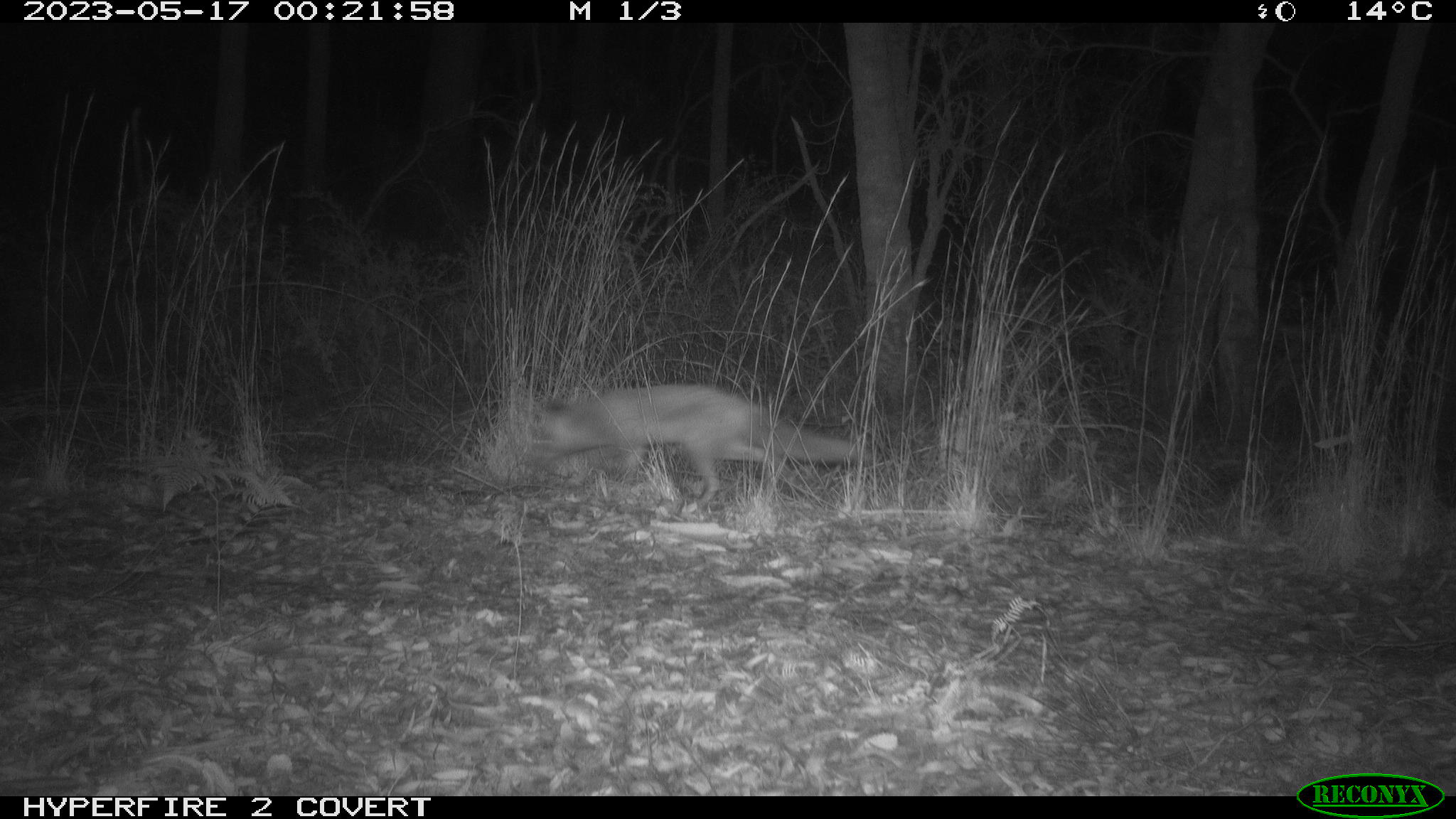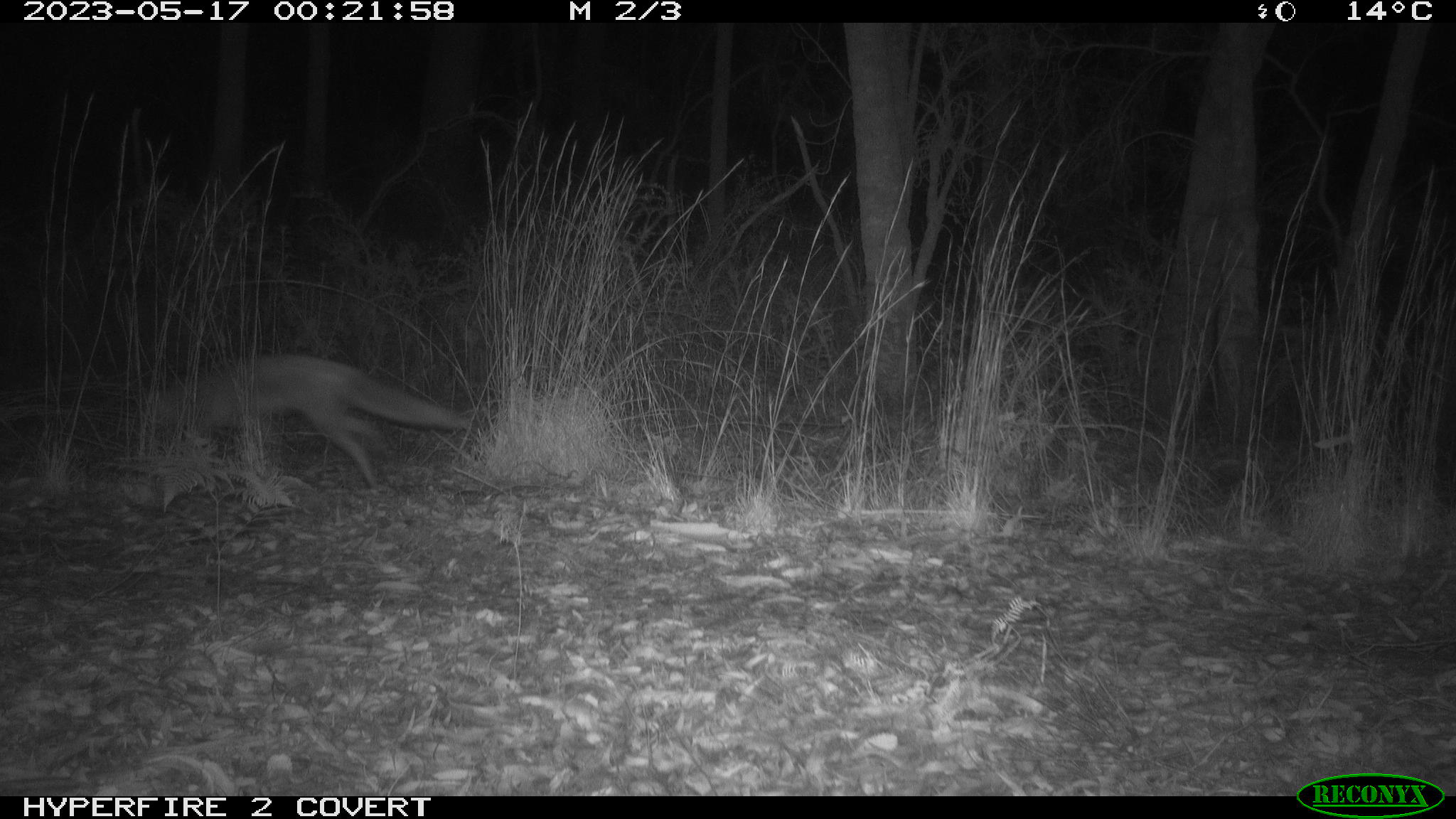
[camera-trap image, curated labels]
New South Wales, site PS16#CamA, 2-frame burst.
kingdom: Animalia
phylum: Chordata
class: Mammalia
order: Carnivora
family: Canidae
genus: Vulpes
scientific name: Vulpes vulpes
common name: red fox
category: fox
Fox (red fox) (Vulpes vulpes).